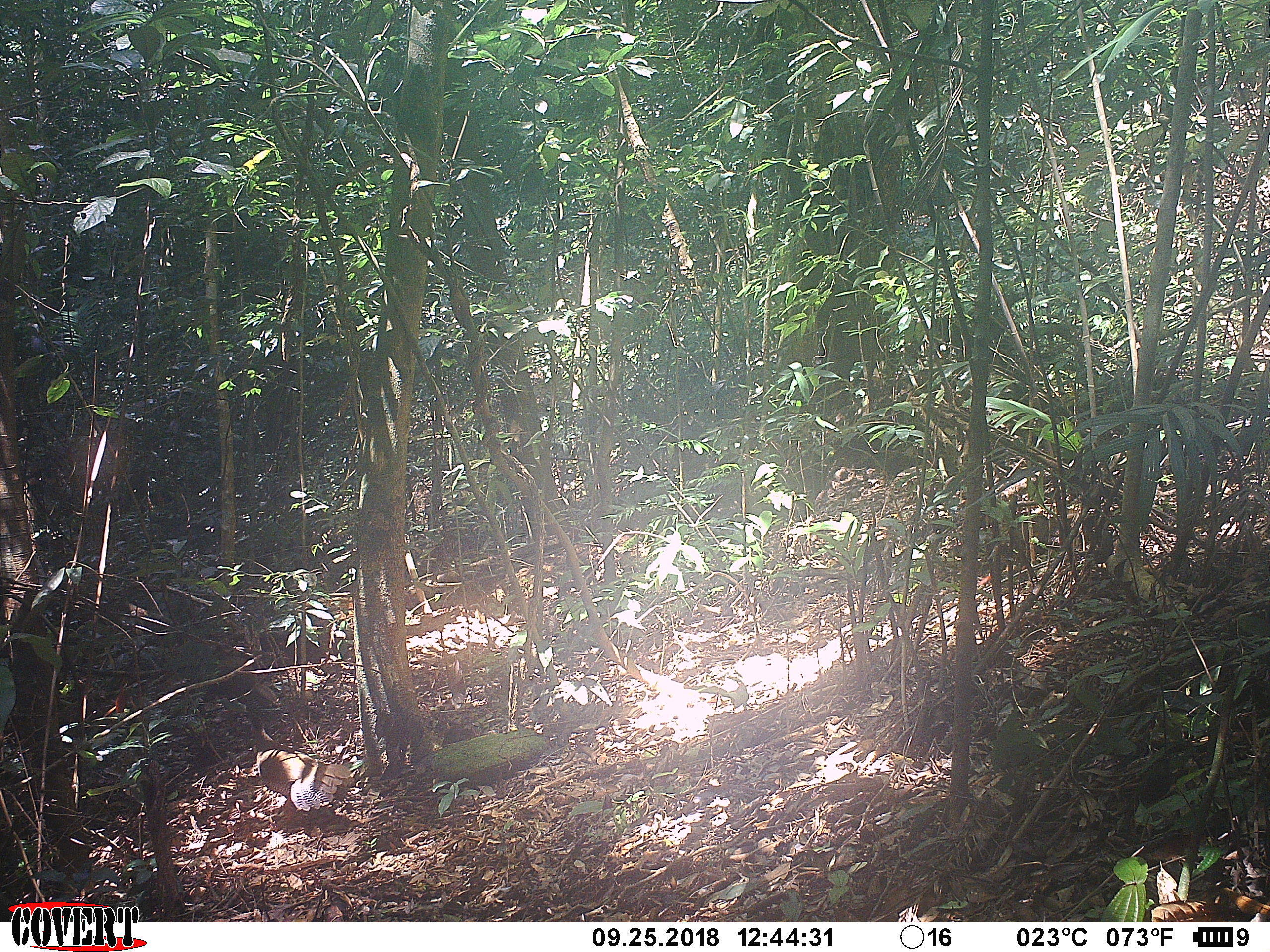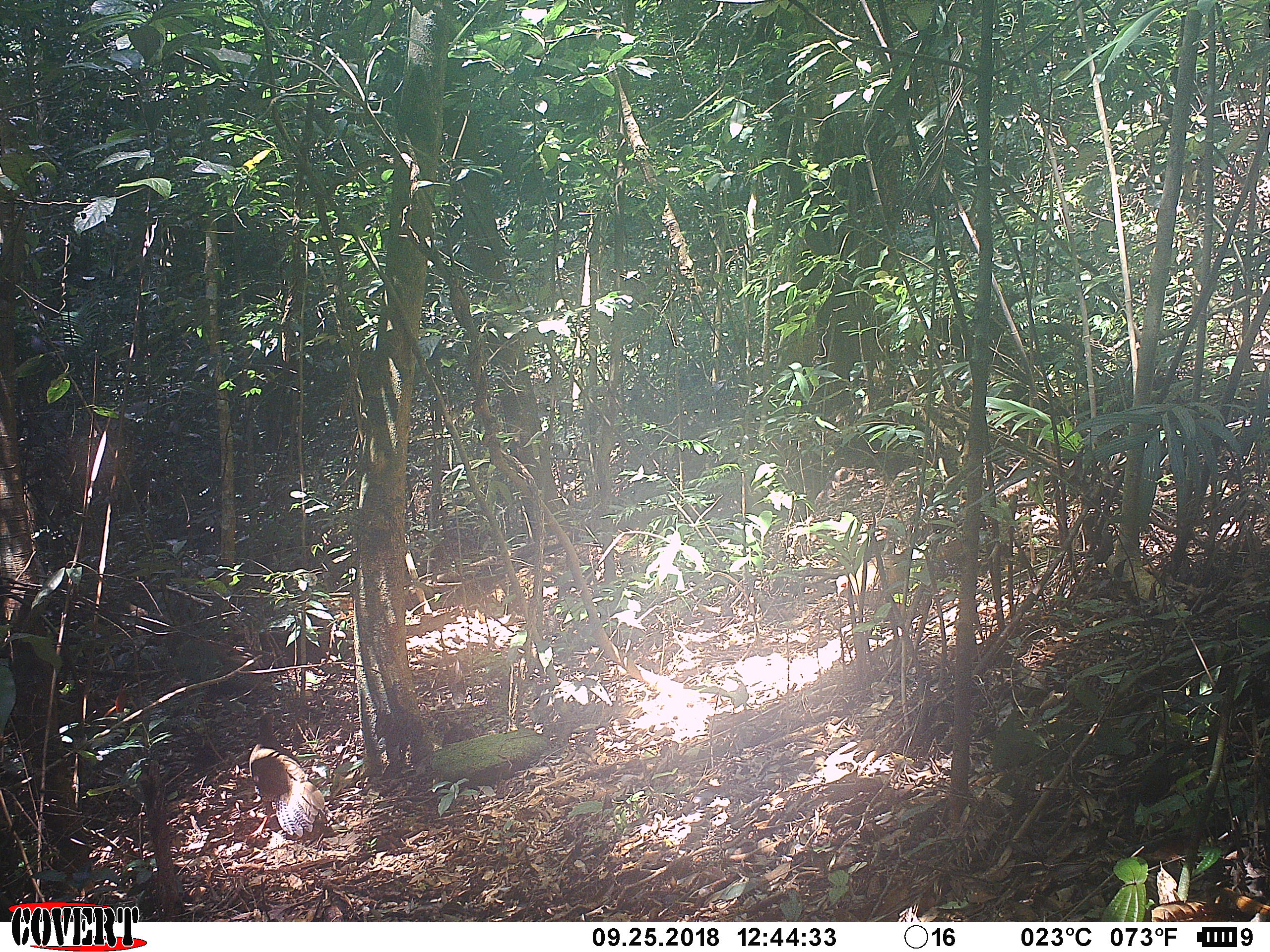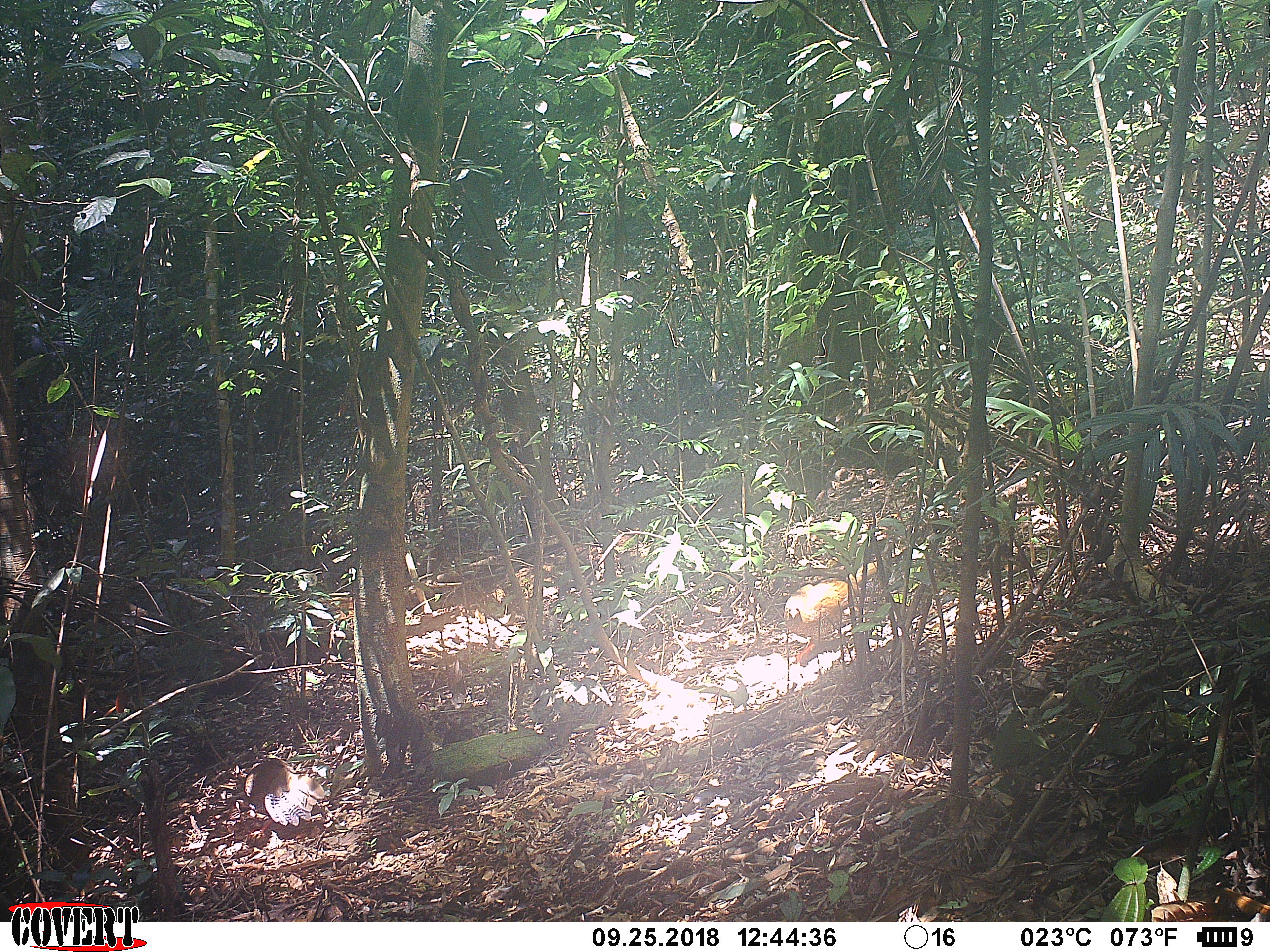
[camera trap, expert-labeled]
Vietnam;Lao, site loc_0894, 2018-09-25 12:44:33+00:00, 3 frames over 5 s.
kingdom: Animalia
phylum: Chordata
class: Aves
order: Galliformes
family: Phasianidae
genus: Lophura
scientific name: Lophura nycthemera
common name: silver pheasant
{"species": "silver pheasant (Lophura nycthemera)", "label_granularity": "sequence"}